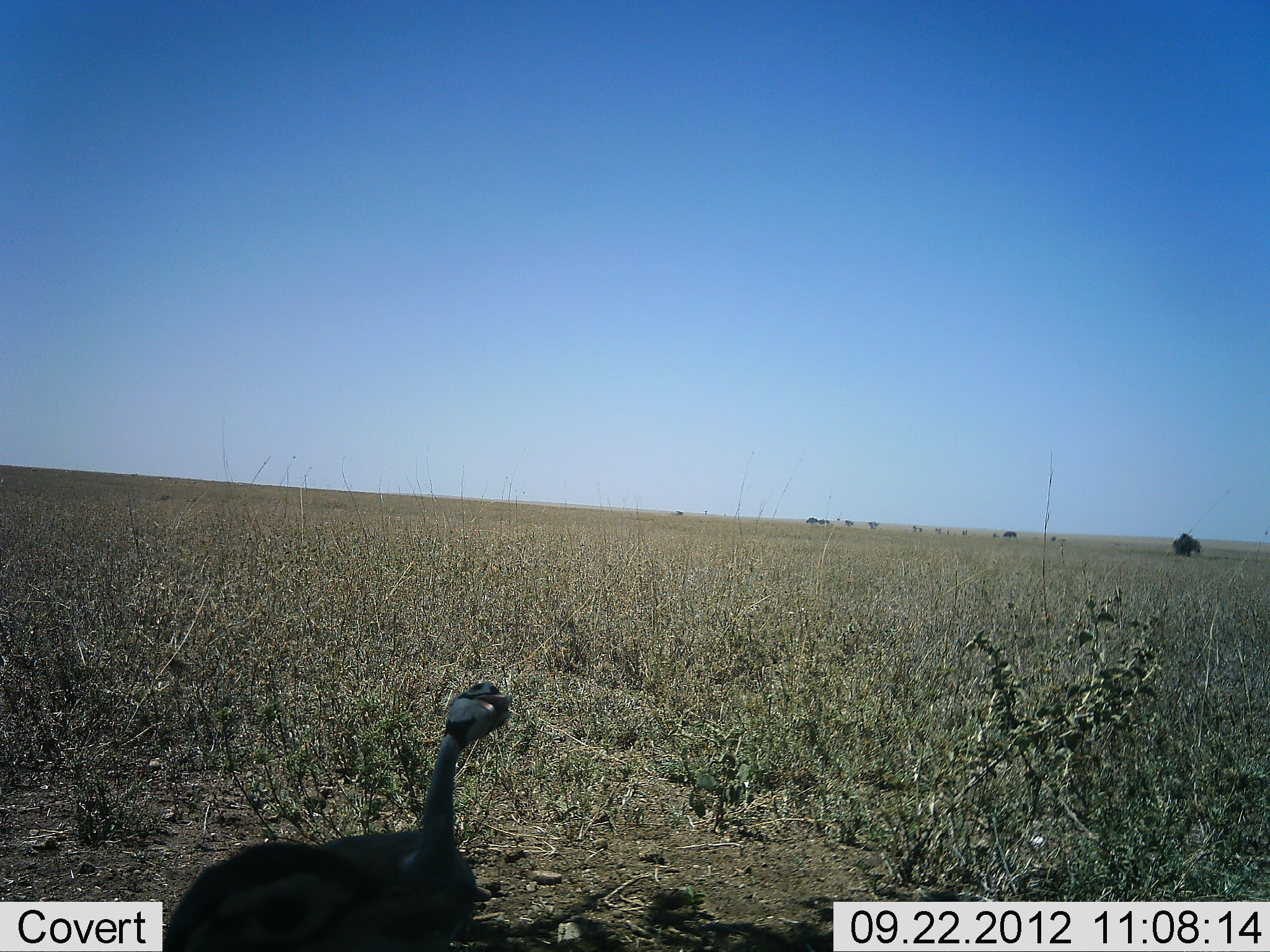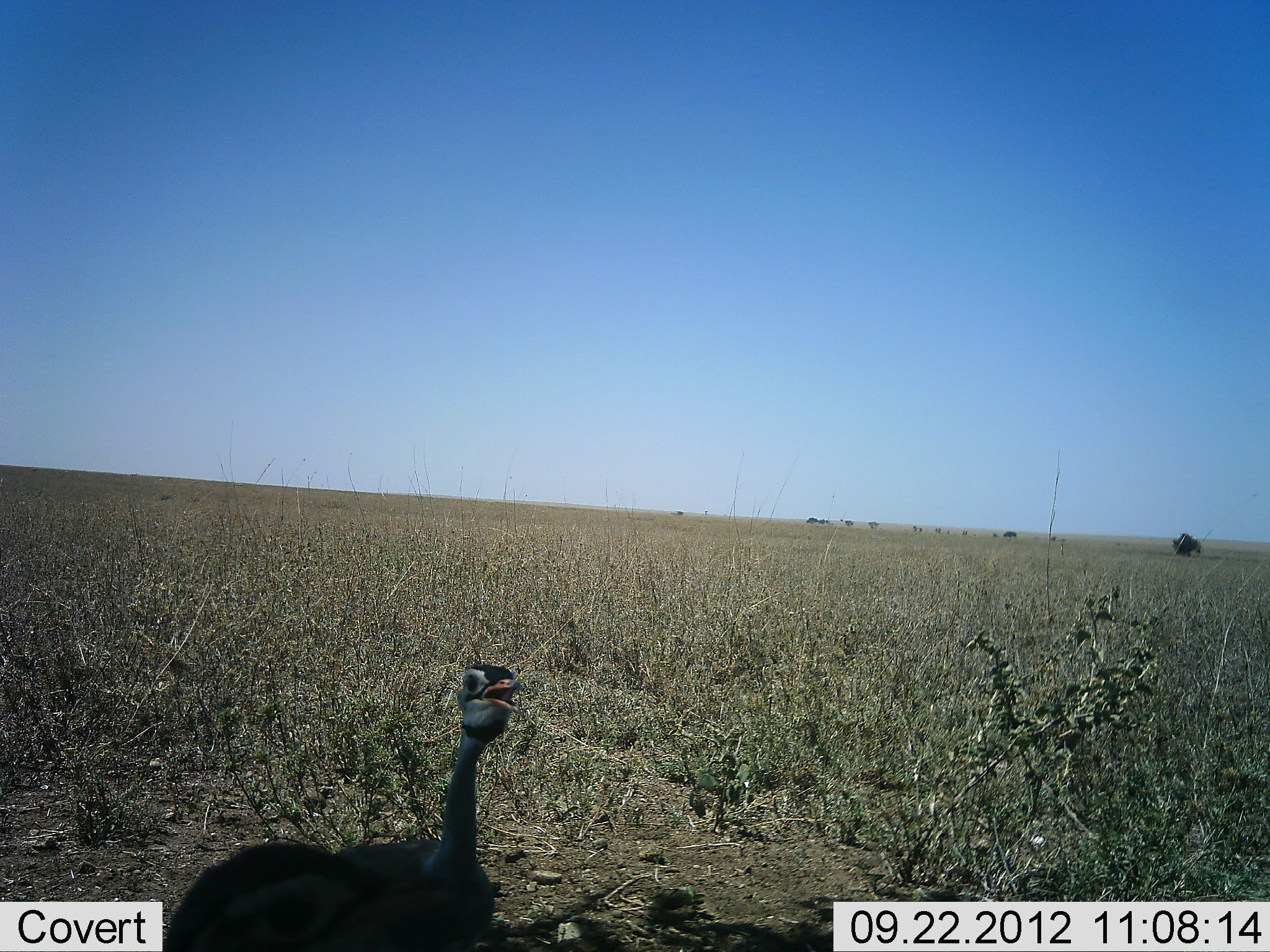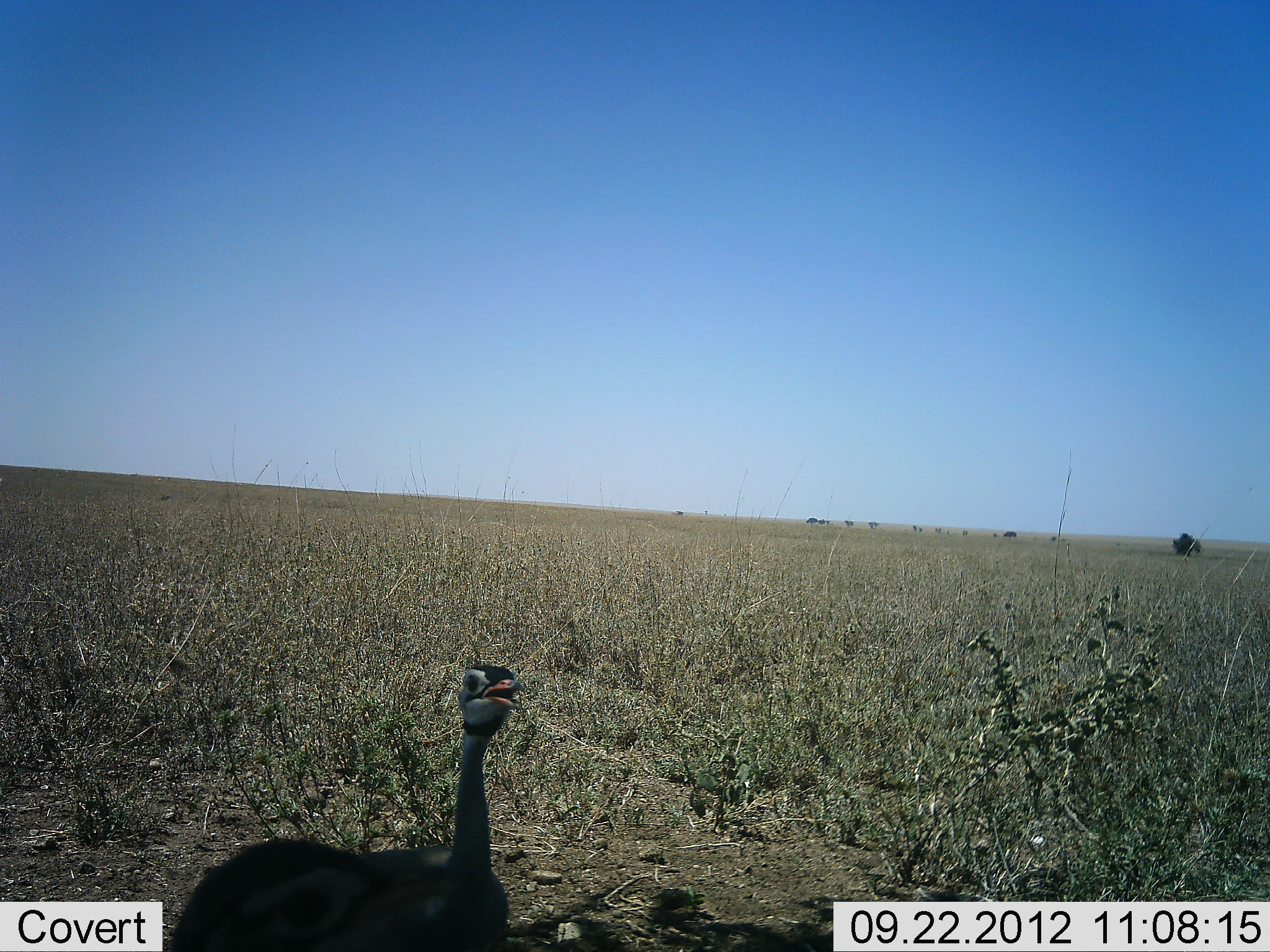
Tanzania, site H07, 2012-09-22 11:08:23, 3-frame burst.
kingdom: Animalia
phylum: Chordata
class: Aves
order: Galliformes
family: Numididae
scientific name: Numididae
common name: guinea fowl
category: guineafowl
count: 1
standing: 88%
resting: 0%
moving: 12%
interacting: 0%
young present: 0%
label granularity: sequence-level